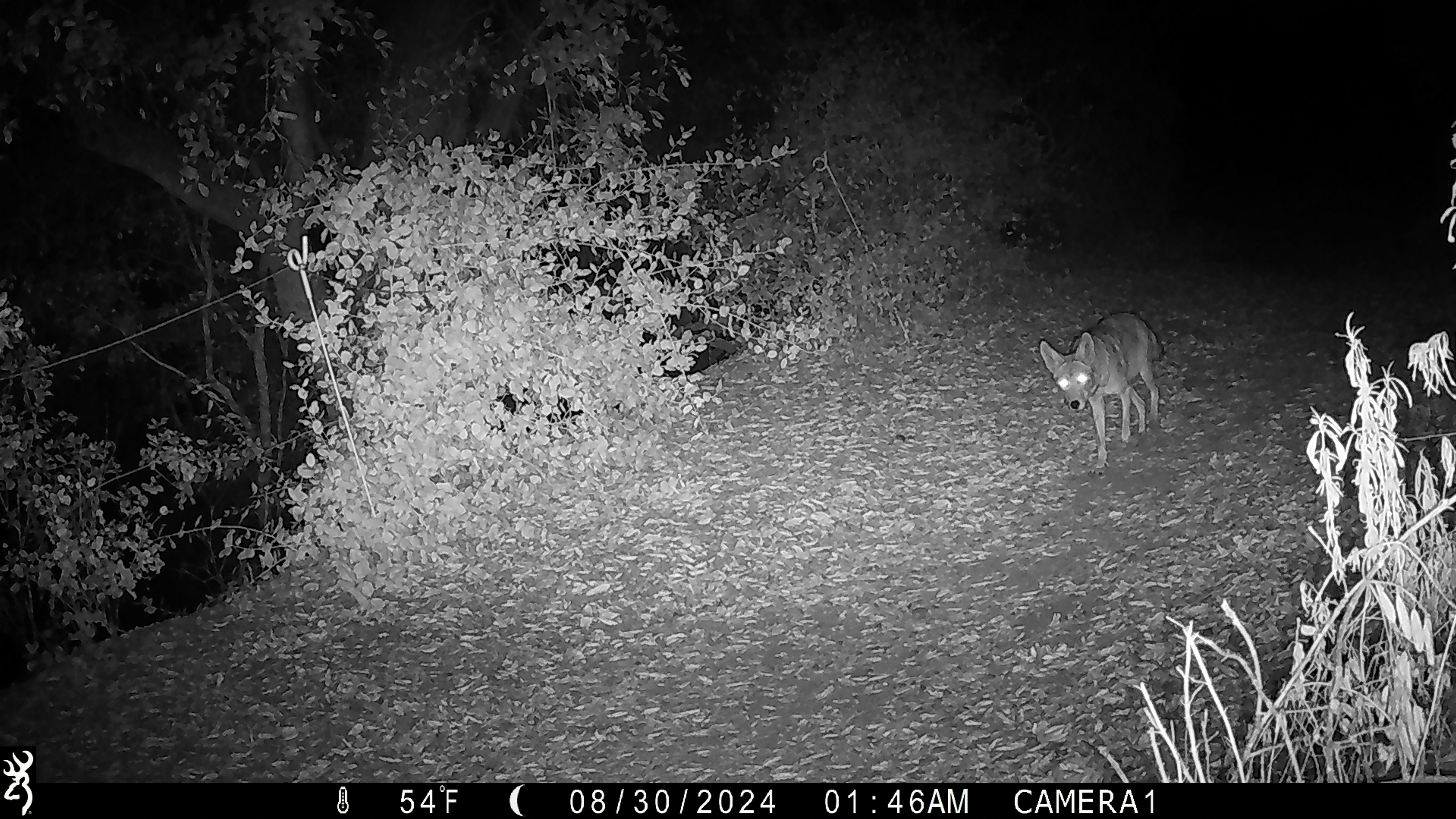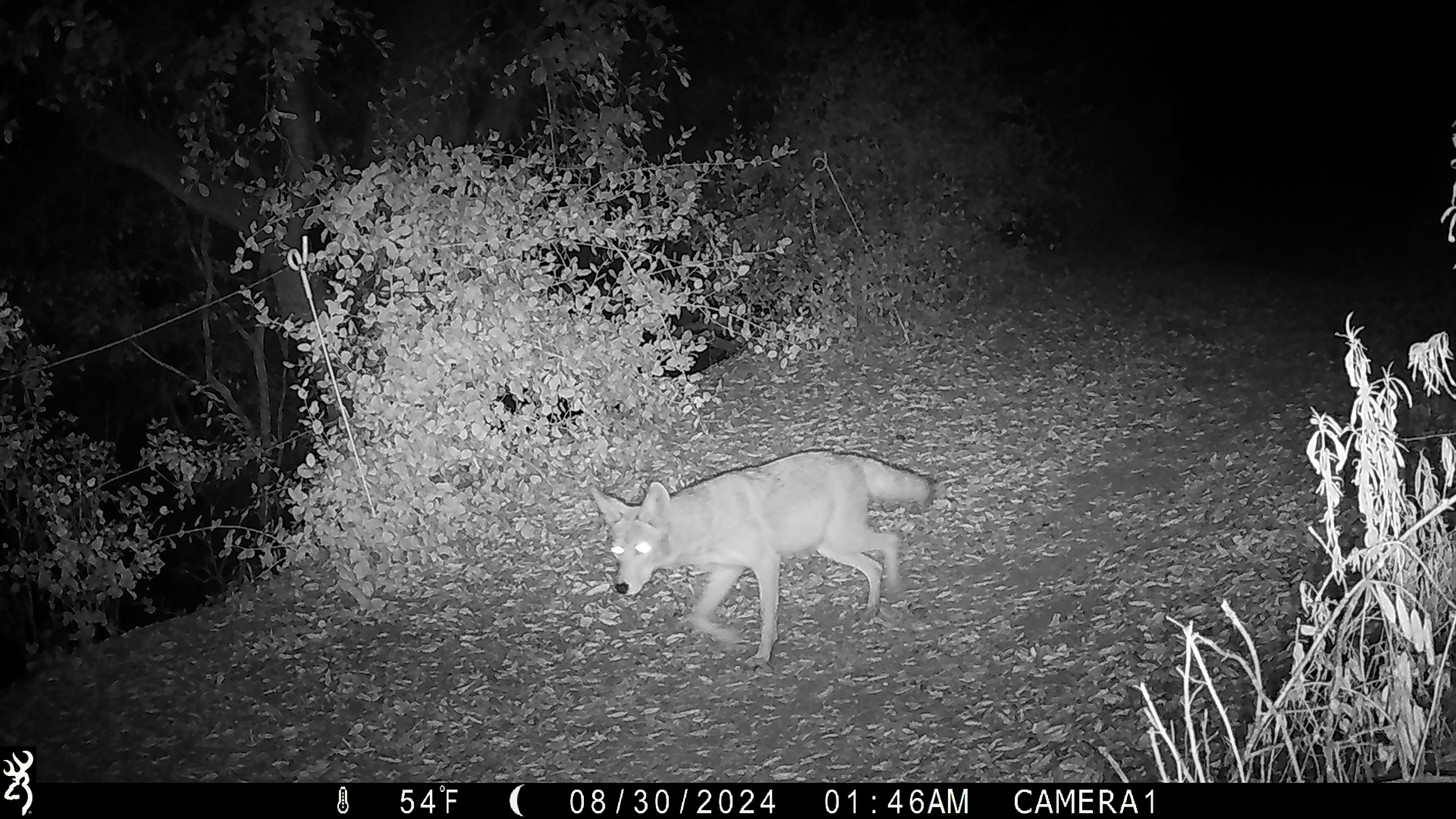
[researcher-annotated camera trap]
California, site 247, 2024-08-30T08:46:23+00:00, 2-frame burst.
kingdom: Animalia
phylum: Chordata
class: Mammalia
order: Carnivora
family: Canidae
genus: Canis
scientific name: Canis latrans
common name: coyote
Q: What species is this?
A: Coyote (Canis latrans).